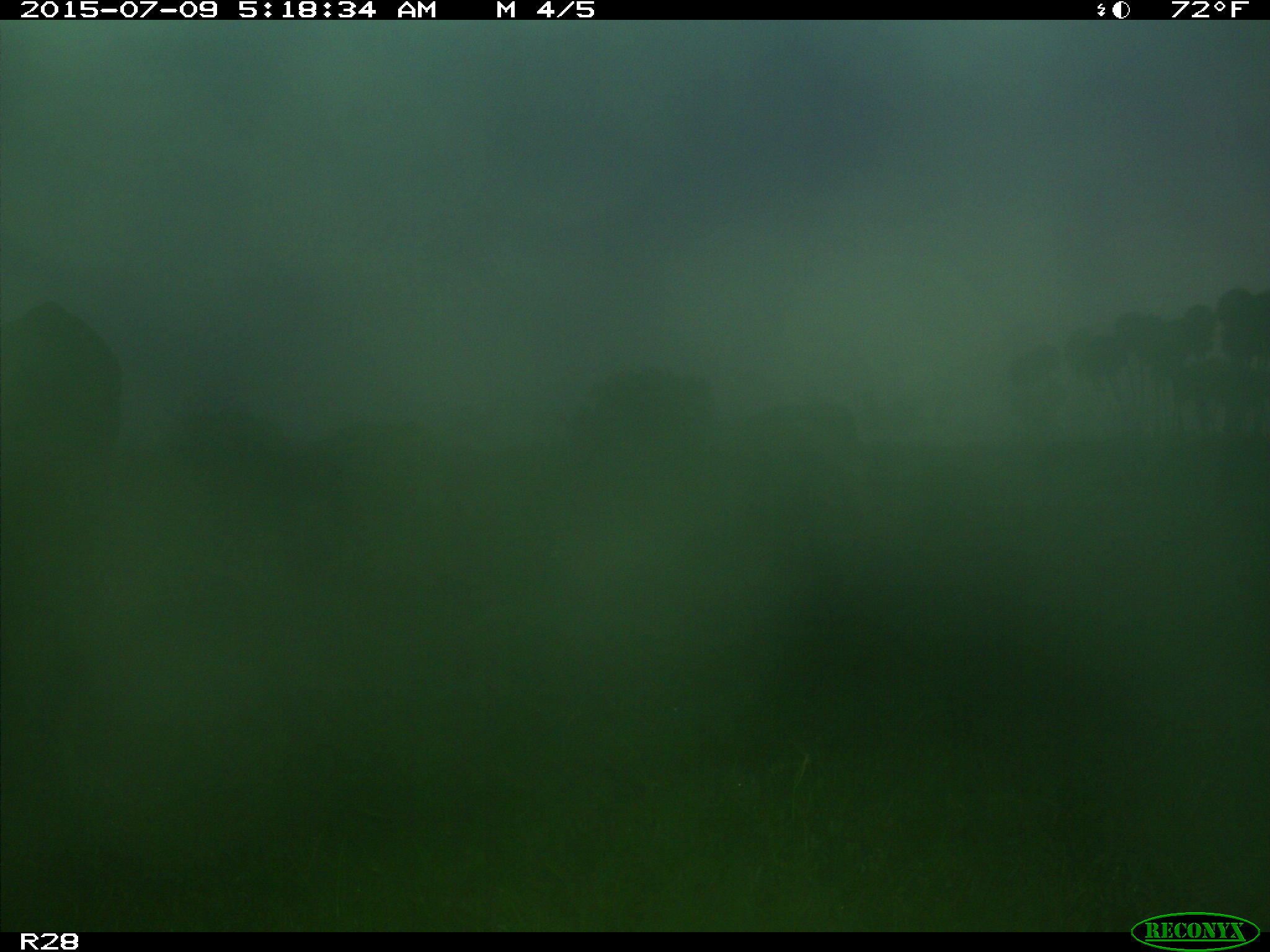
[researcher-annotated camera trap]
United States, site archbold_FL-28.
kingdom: Animalia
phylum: Chordata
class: Mammalia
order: Artiodactyla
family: Bovidae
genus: Bos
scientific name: Bos taurus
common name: domestic cow